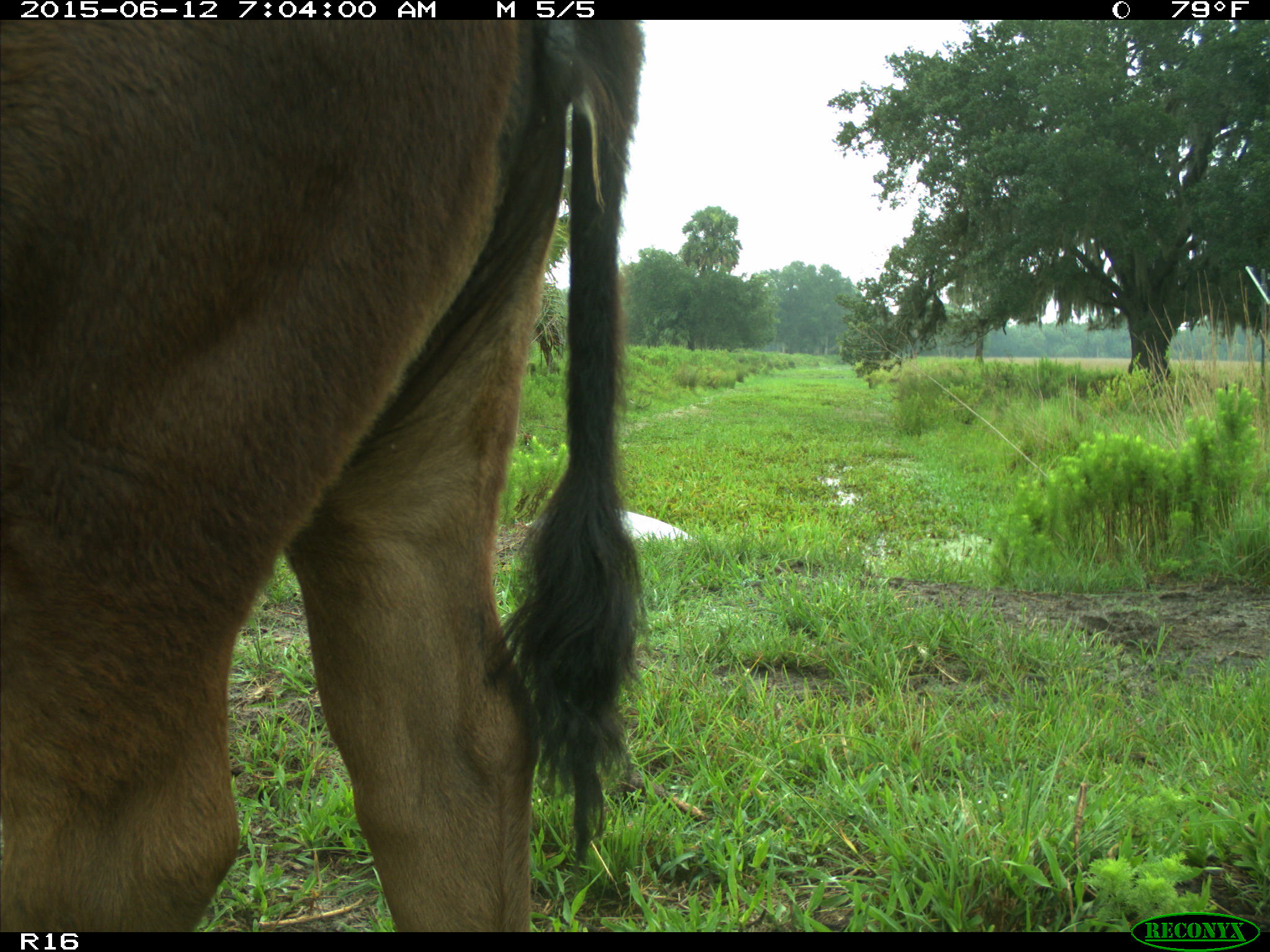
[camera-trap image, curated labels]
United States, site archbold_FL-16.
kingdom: Animalia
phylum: Chordata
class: Mammalia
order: Artiodactyla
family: Bovidae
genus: Bos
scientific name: Bos taurus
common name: domestic cow